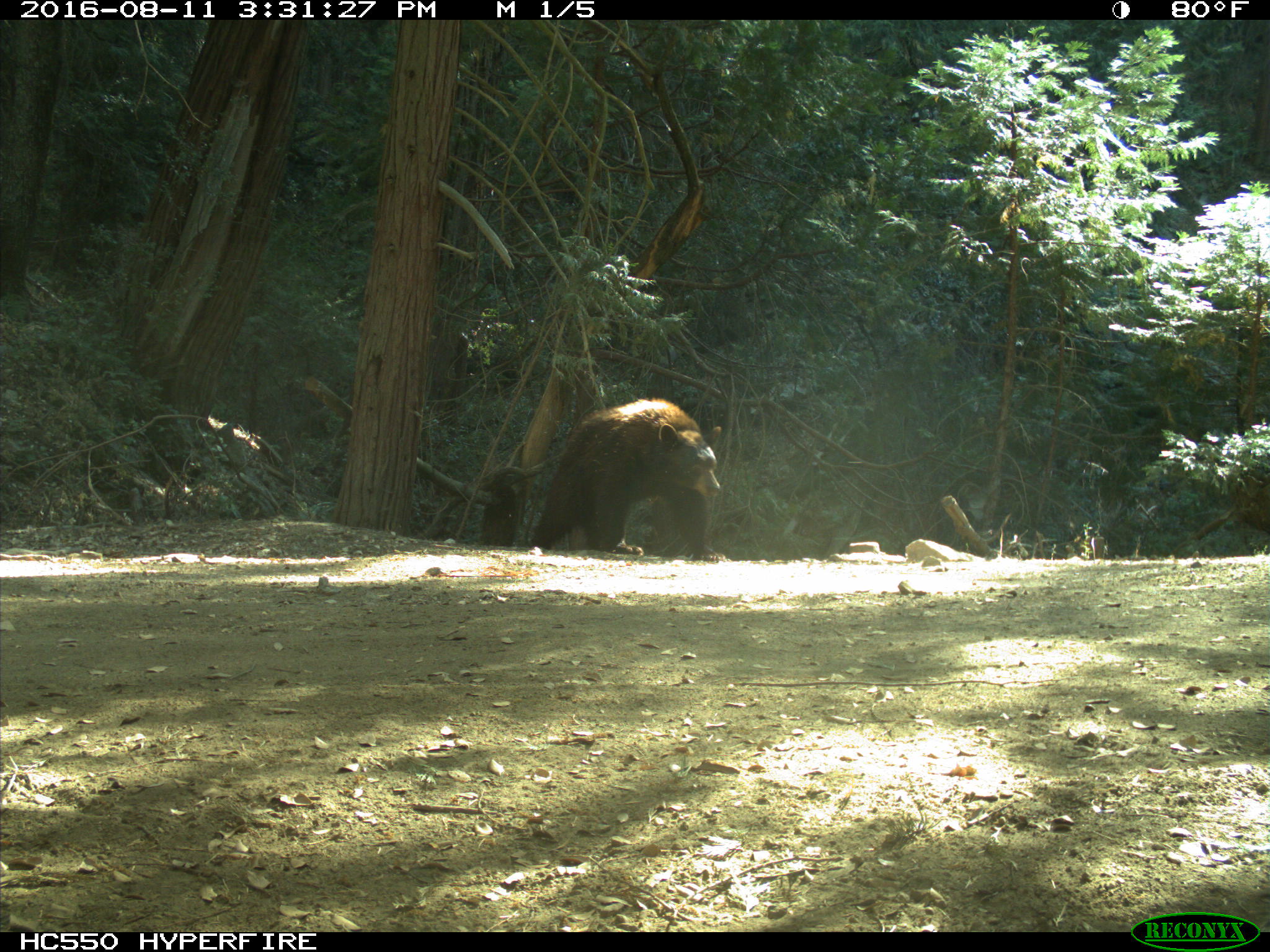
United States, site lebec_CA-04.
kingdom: Animalia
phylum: Chordata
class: Mammalia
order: Carnivora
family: Ursidae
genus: Ursus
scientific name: Ursus americanus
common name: american black bear